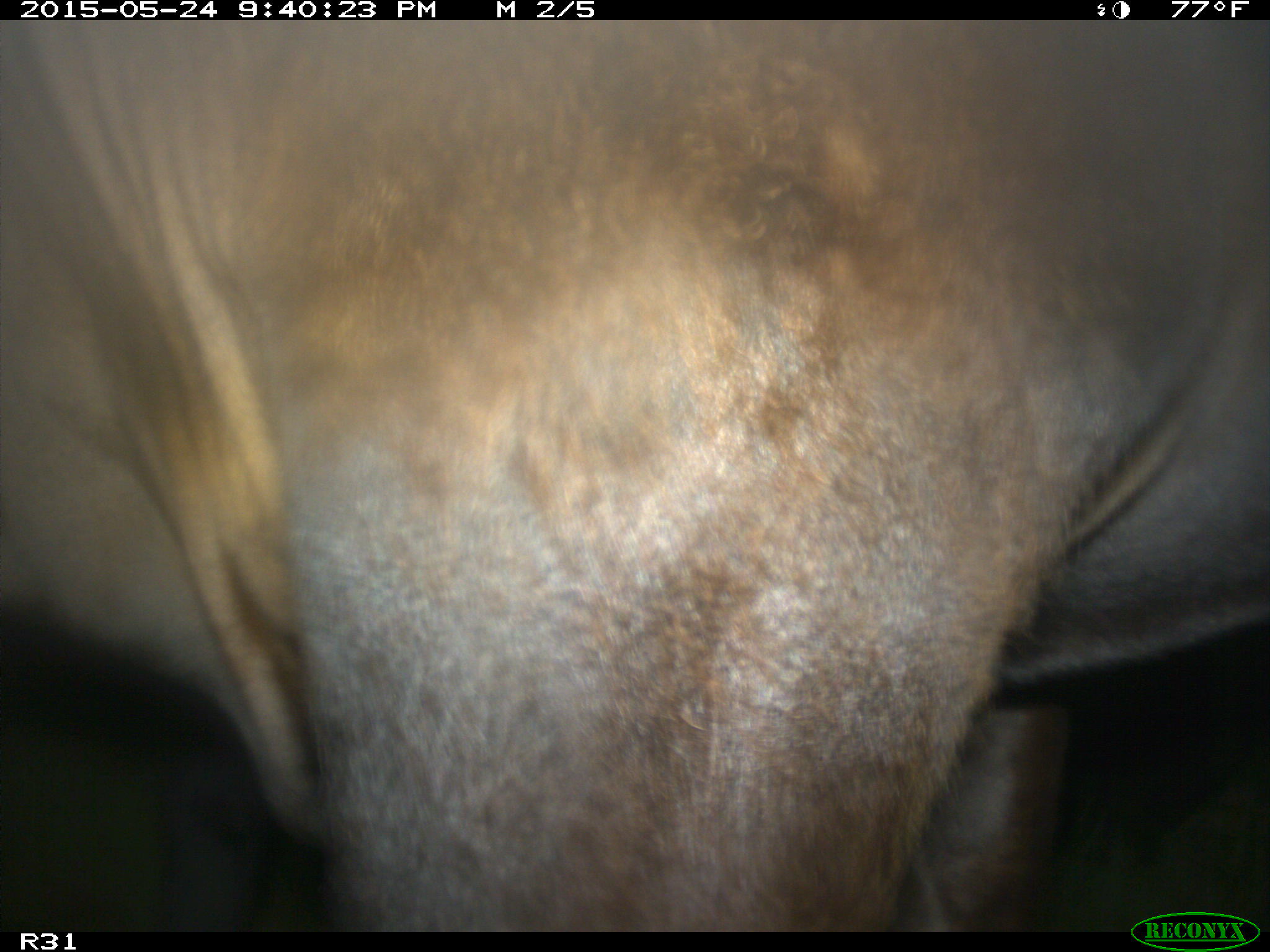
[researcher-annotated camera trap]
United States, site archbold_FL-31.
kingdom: Animalia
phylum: Chordata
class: Mammalia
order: Artiodactyla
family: Bovidae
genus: Bos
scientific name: Bos taurus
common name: domestic cow